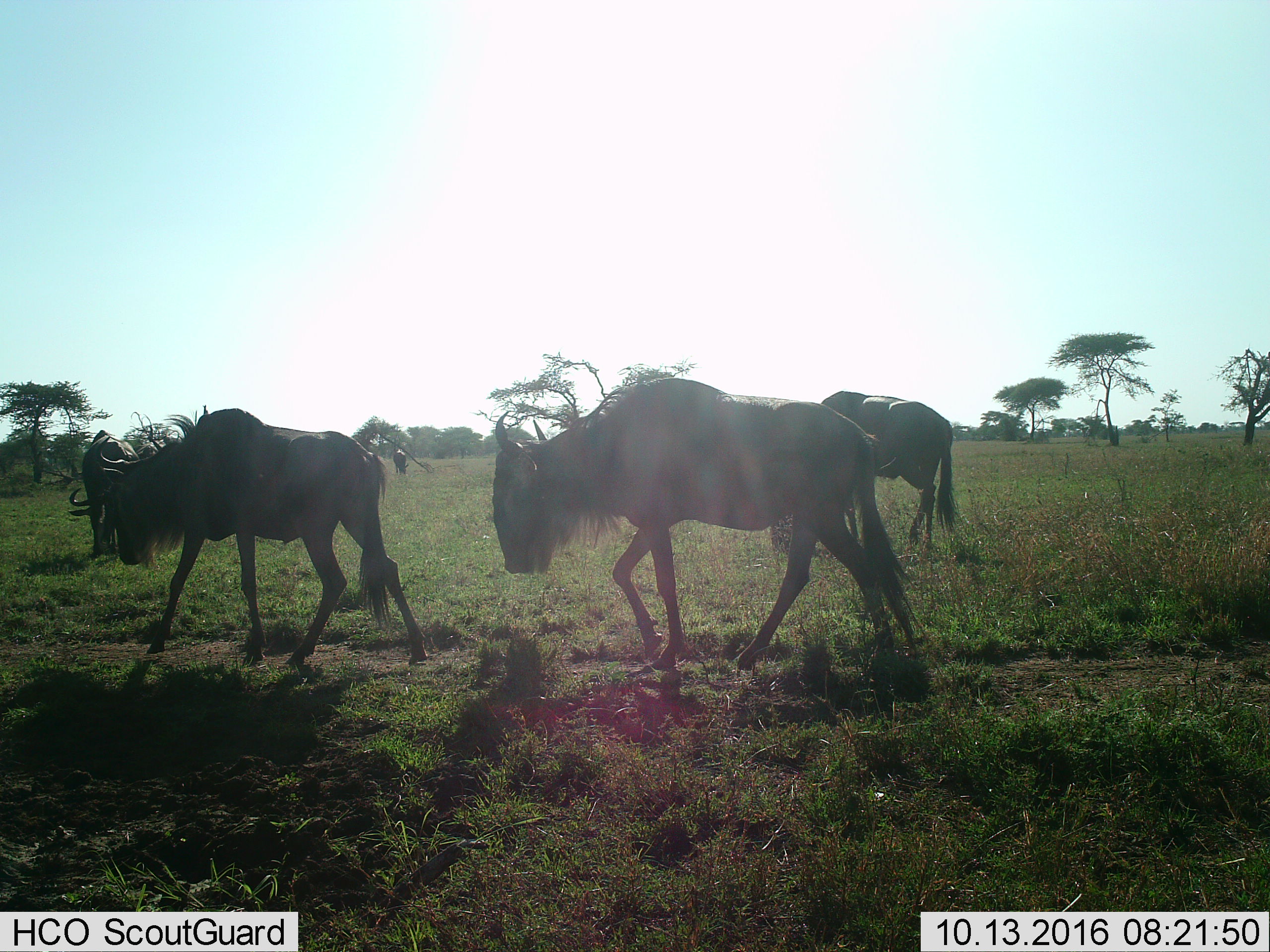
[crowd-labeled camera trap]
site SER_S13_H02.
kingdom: Animalia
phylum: Chordata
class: Mammalia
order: Artiodactyla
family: Bovidae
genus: Connochaetes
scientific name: Connochaetes taurinus taurinus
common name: blue wildebeest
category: wildebeestblue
Wildebeestblue (blue wildebeest) (Connochaetes taurinus taurinus), count 5. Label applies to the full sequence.